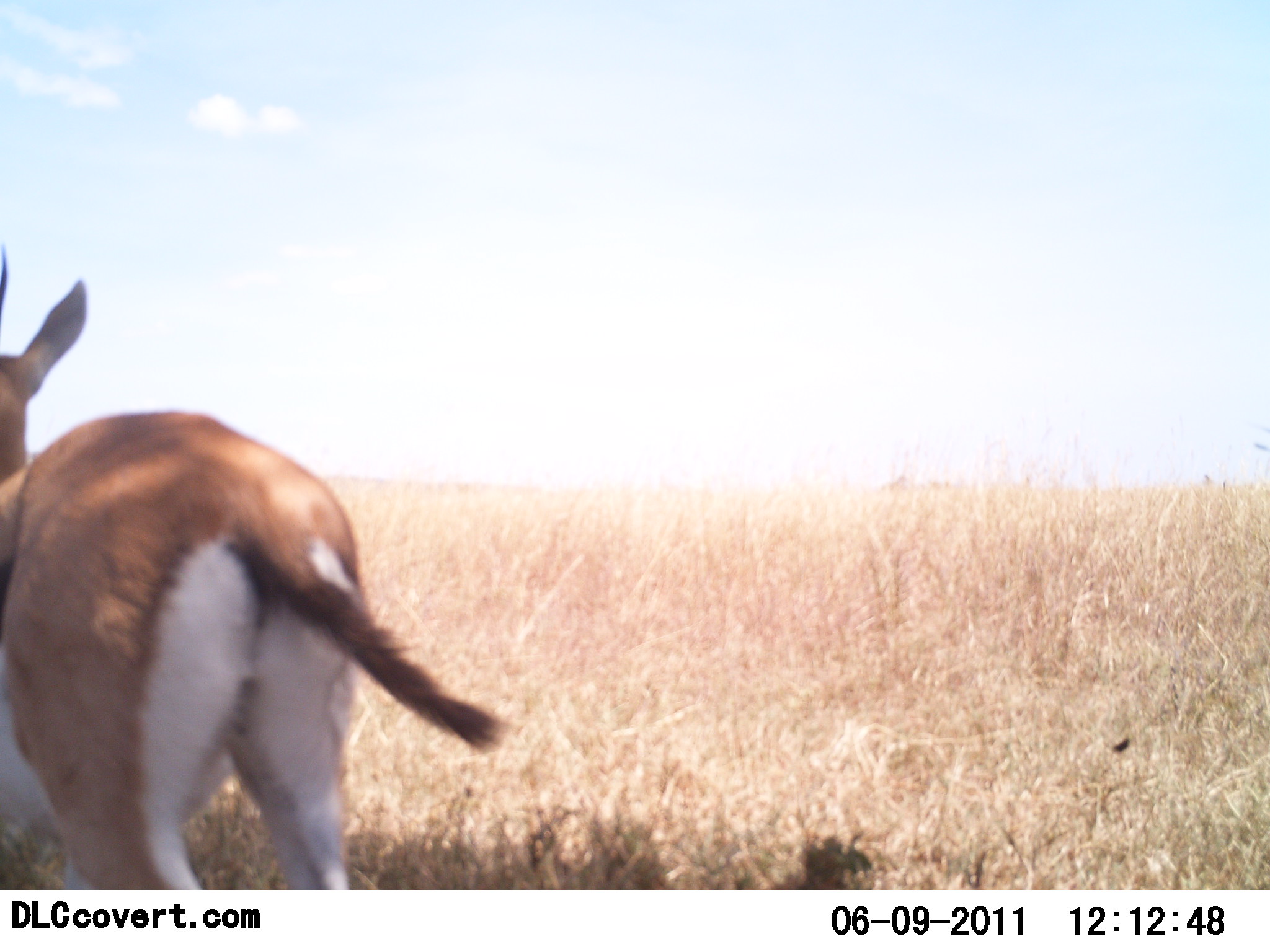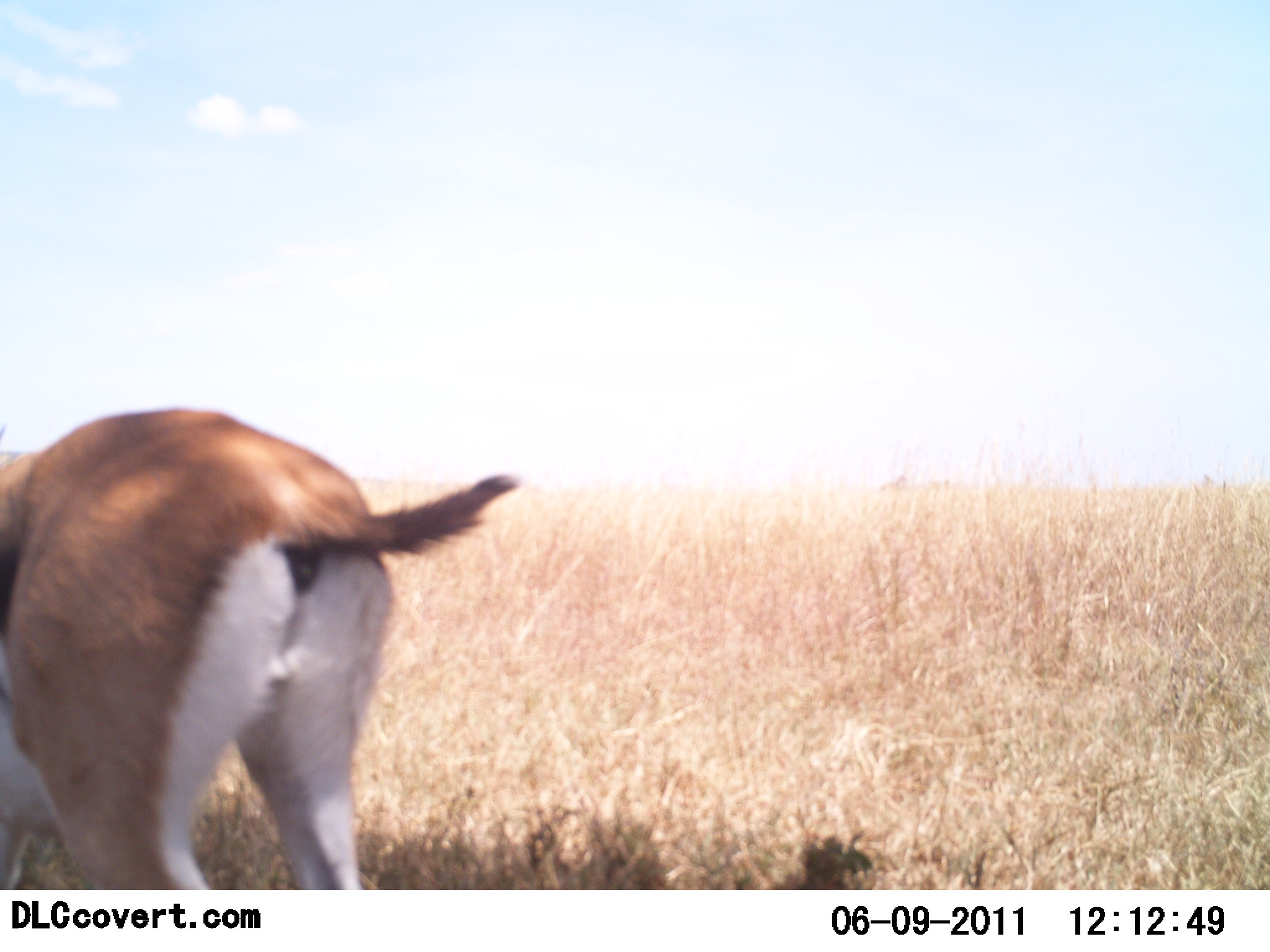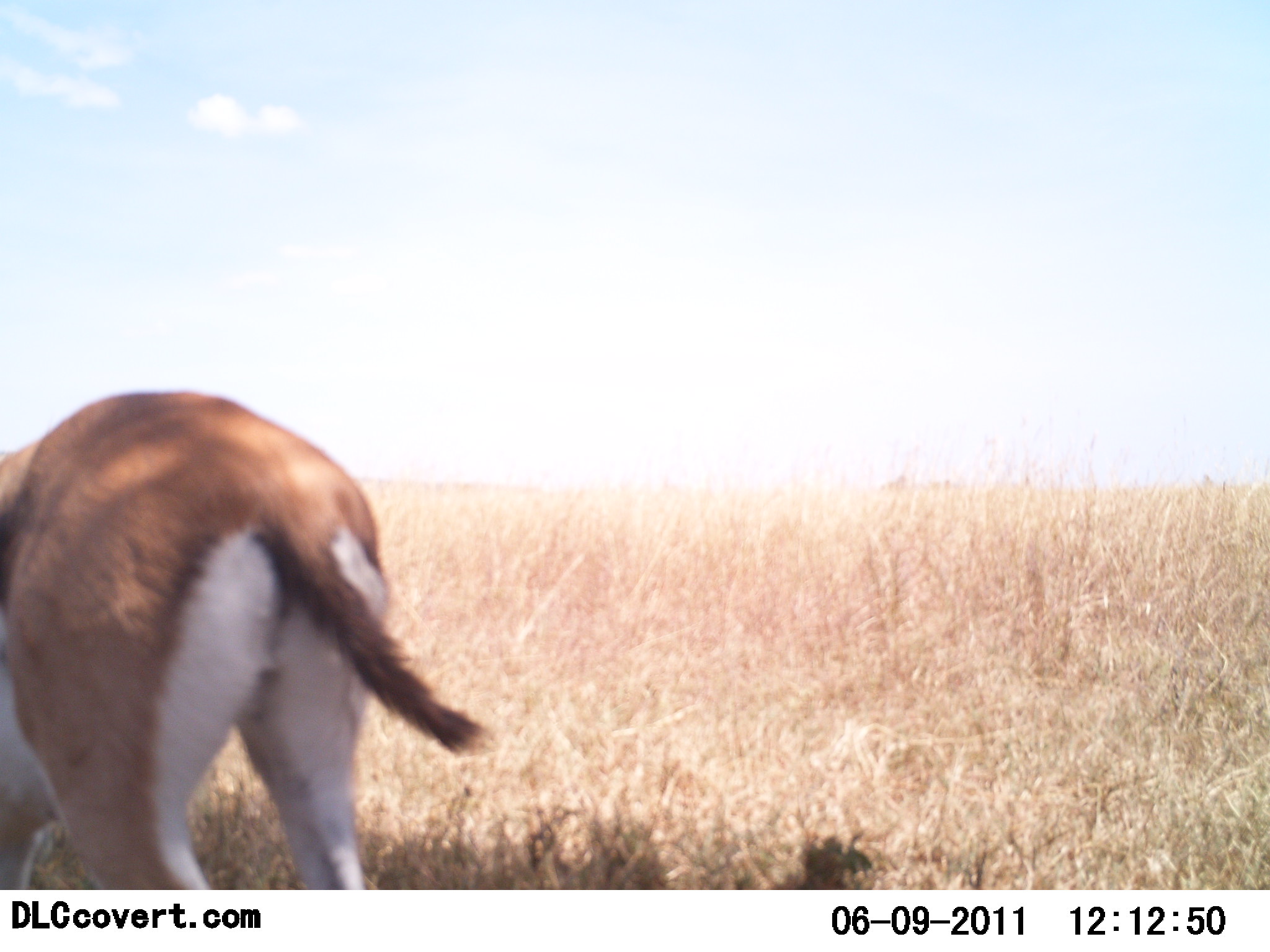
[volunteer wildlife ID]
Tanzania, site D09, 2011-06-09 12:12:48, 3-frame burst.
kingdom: Animalia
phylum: Chordata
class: Mammalia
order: Artiodactyla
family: Bovidae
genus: Eudorcas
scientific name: Eudorcas thomsonii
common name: thomson's gazelle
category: gazellethomsons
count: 1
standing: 69%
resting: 0%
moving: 15%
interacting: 0%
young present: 0%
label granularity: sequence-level